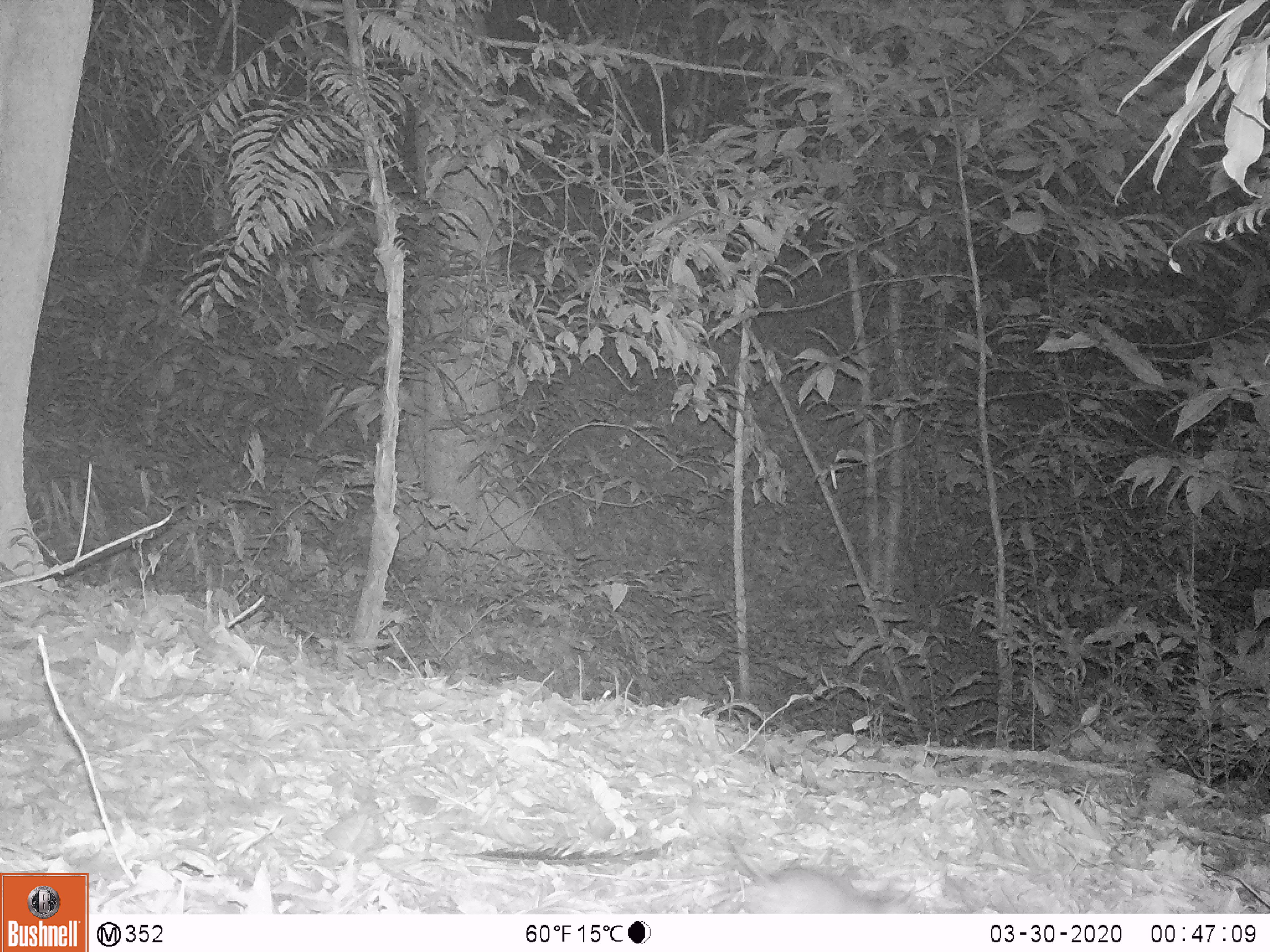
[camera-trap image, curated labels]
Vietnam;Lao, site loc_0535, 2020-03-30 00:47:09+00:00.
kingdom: Animalia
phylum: Chordata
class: Mammalia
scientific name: Mammalia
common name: mammal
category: unidentified small mammal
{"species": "unidentified small mammal (mammal) (Mammalia)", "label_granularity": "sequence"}